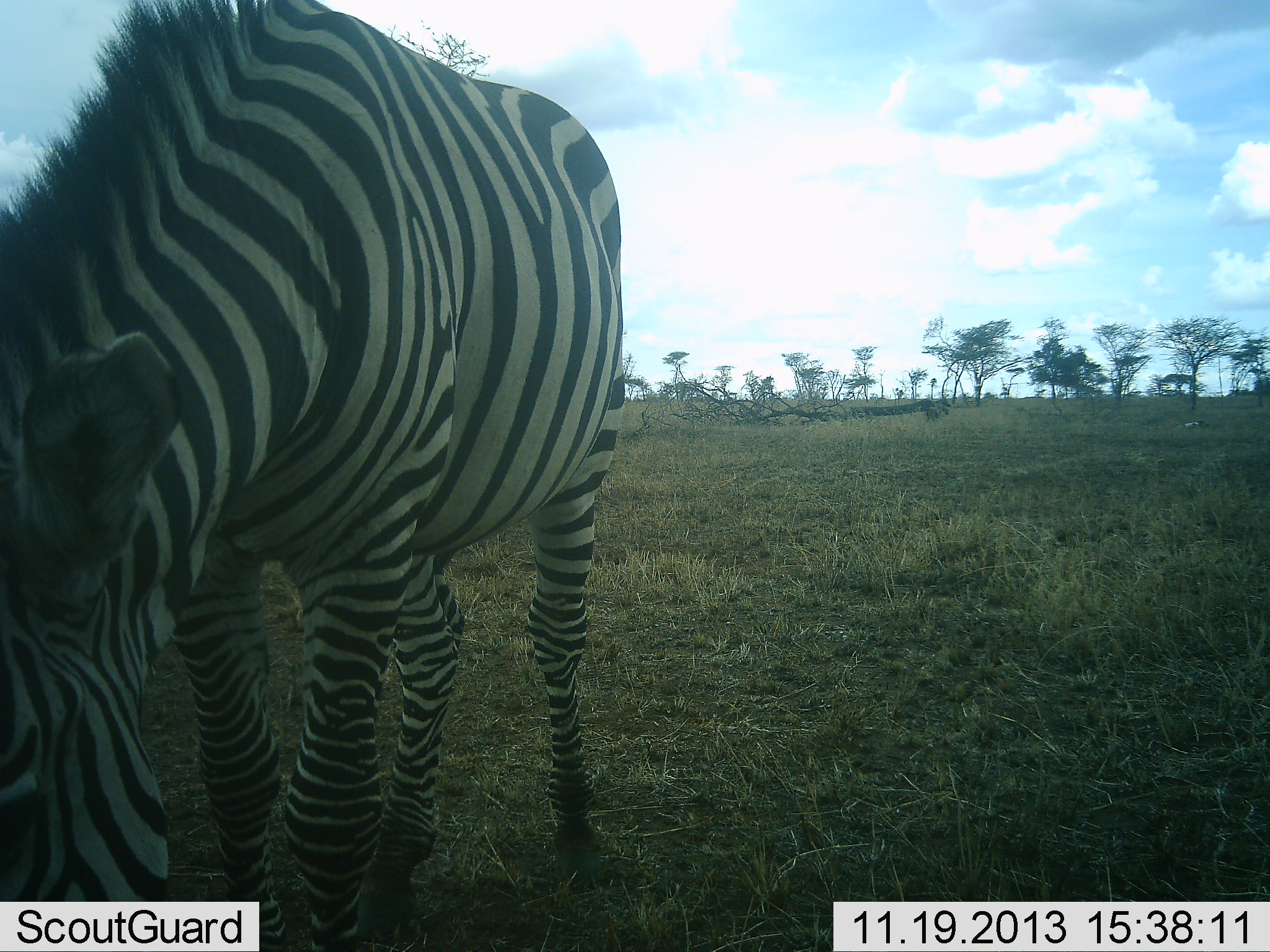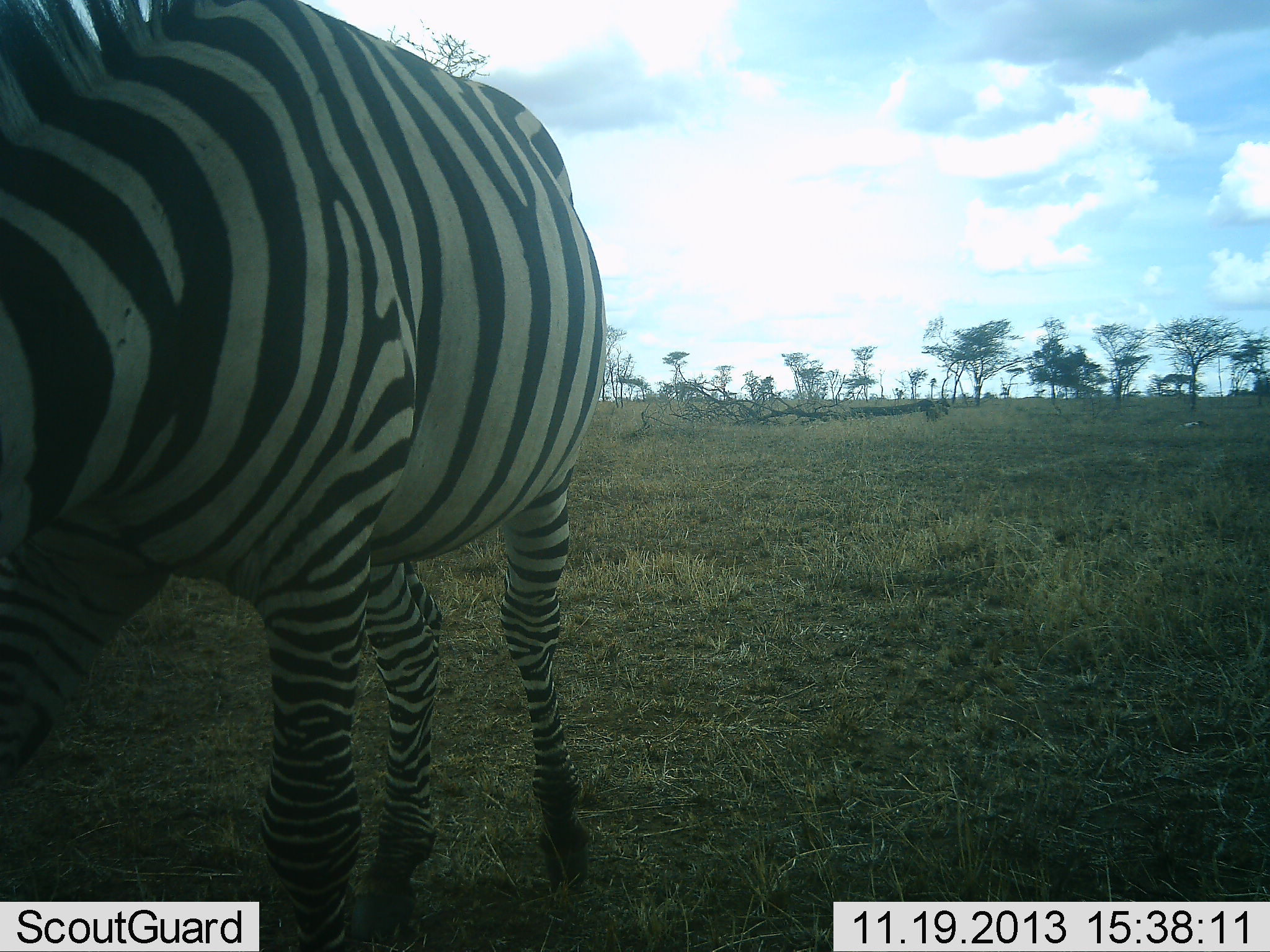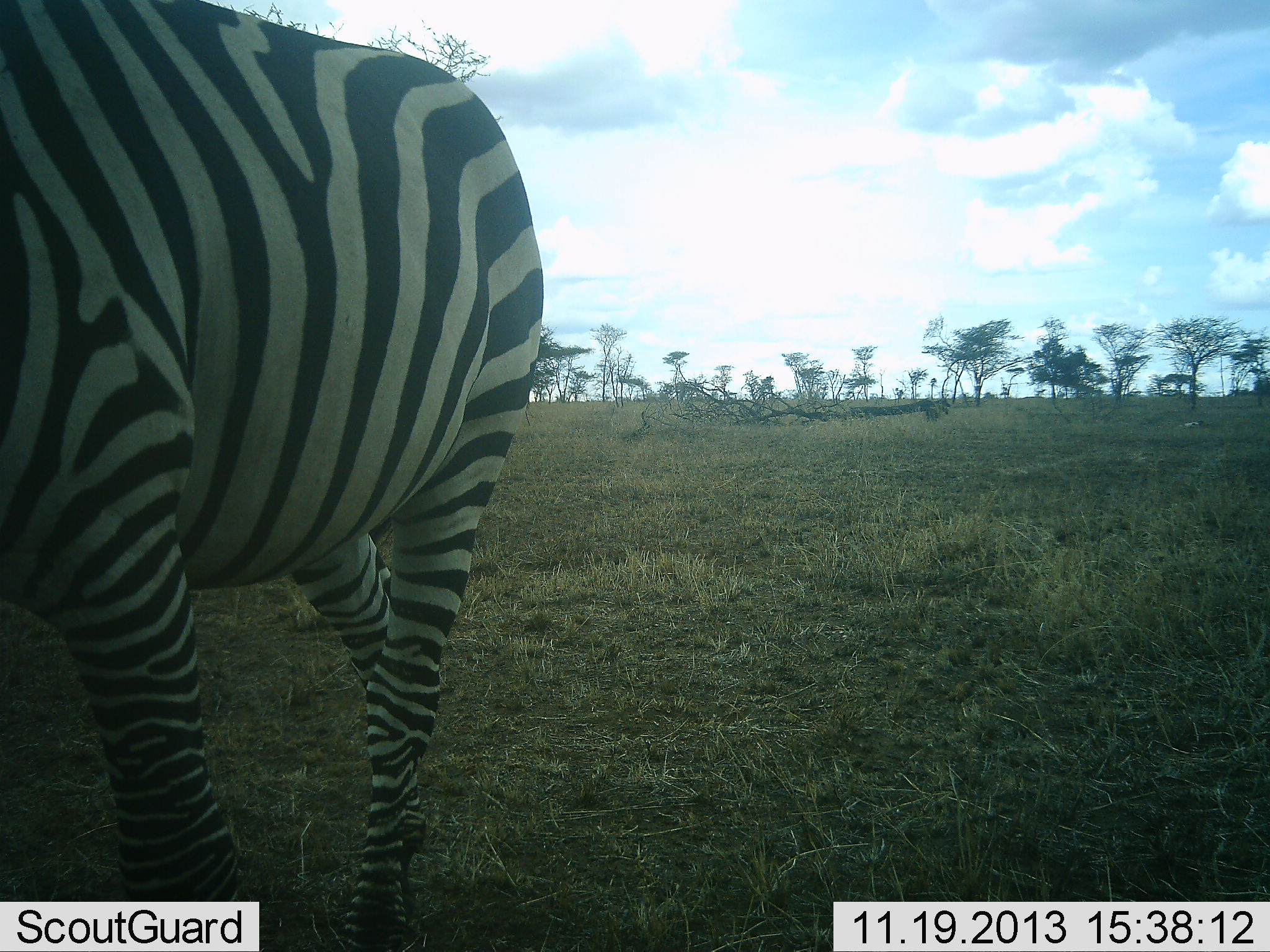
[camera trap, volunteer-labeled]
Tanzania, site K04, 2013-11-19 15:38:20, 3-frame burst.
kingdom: Animalia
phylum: Chordata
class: Mammalia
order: Perissodactyla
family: Equidae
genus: Equus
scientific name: Equus quagga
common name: plains zebra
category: zebra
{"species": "zebra (plains zebra) (Equus quagga)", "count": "1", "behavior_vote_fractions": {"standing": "30%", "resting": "0%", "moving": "60%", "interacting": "0%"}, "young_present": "0%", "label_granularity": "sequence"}